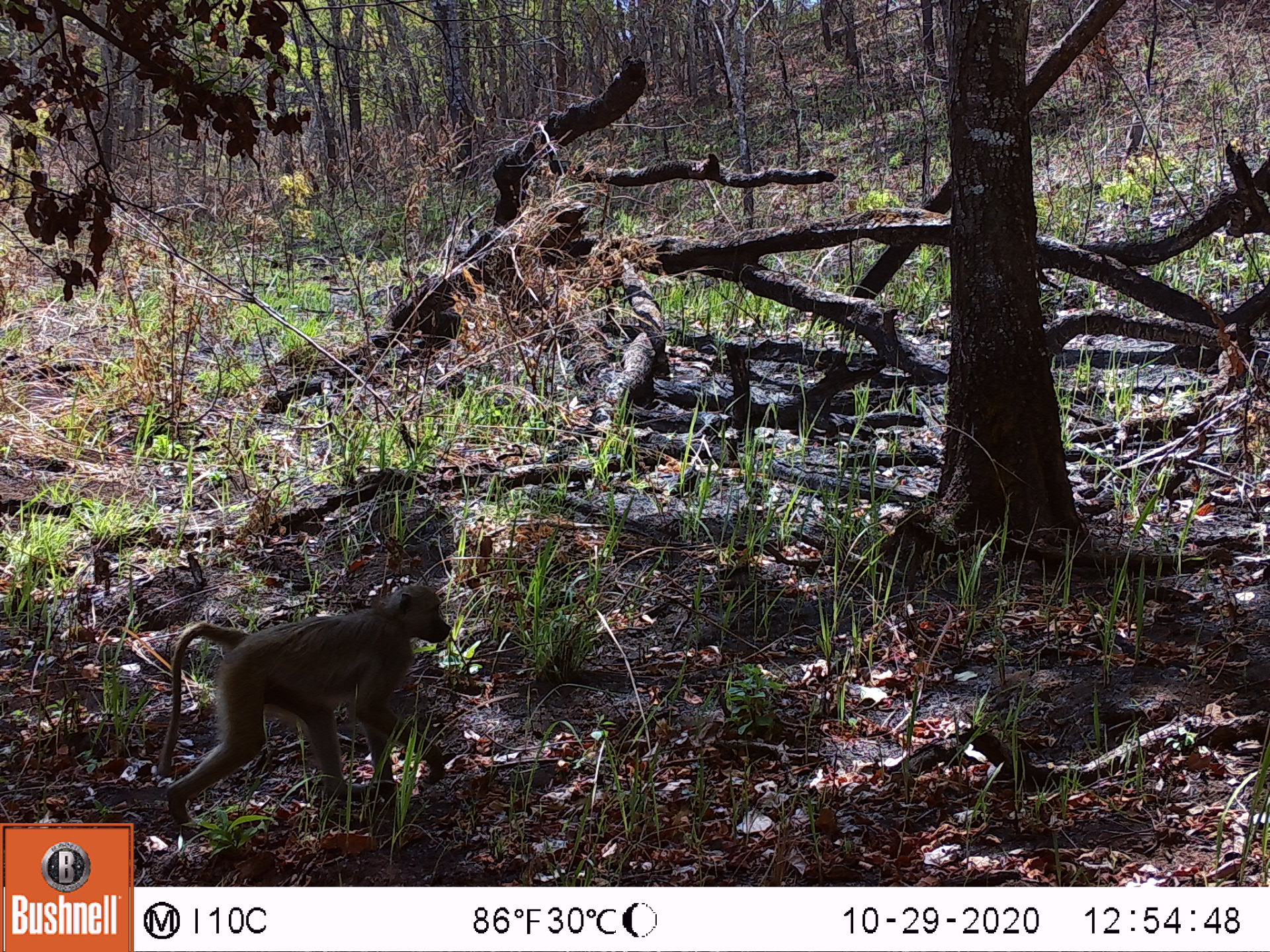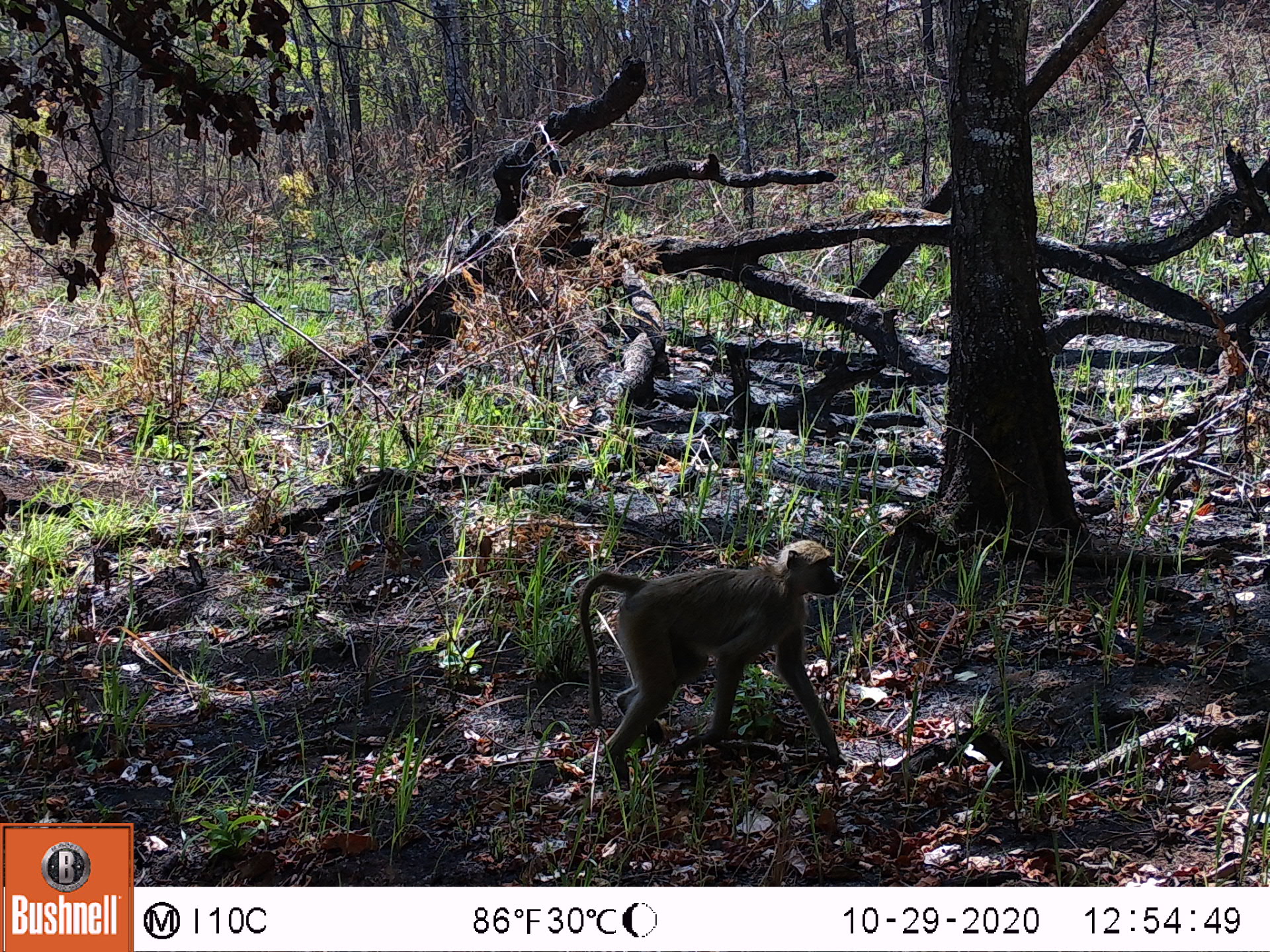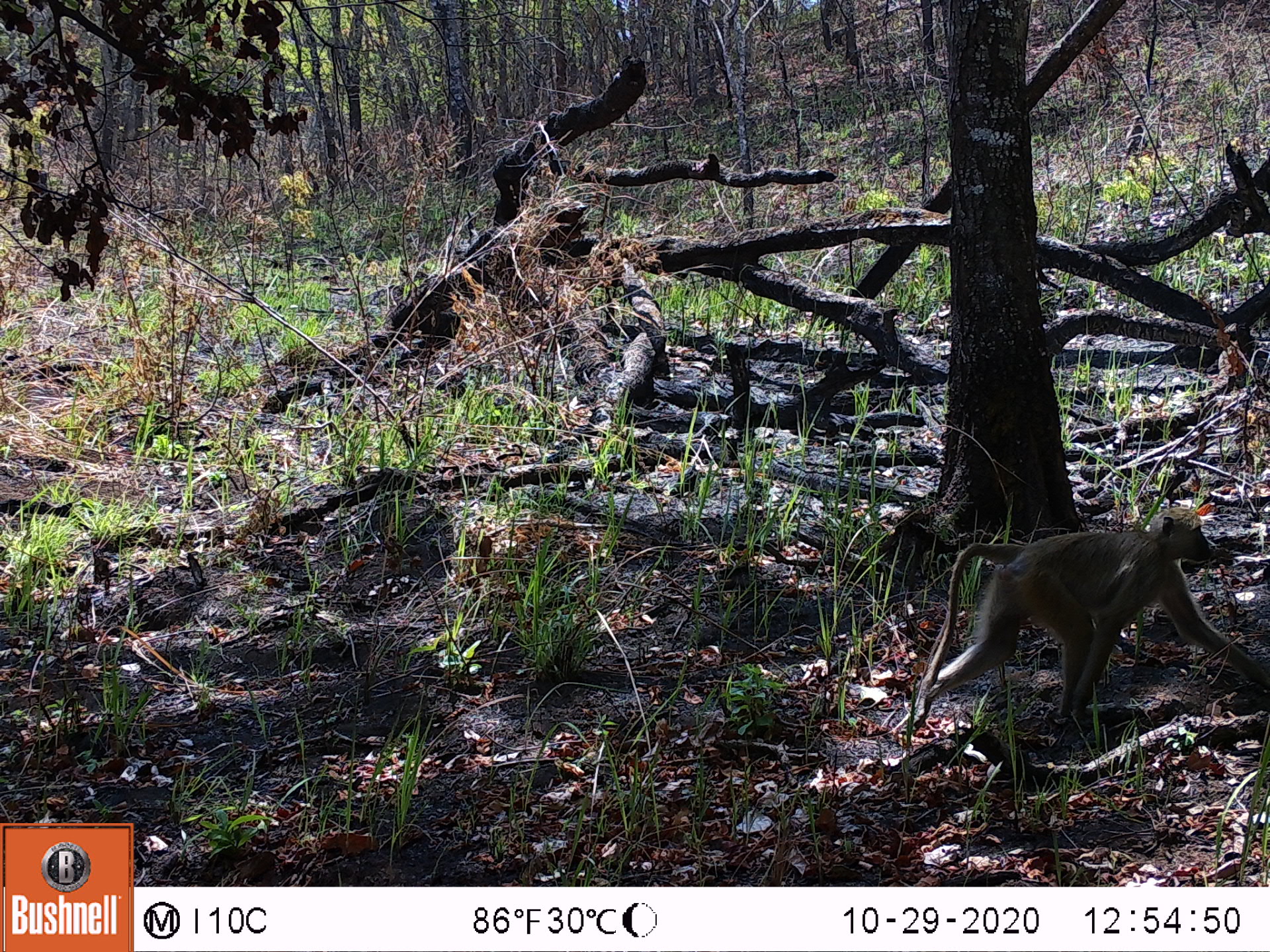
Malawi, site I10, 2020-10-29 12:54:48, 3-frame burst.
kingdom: Animalia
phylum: Chordata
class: Mammalia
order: Primates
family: Cercopithecidae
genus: Papio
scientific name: Papio cynocephalus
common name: yellow baboon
Yellow baboon (Papio cynocephalus), count 1.